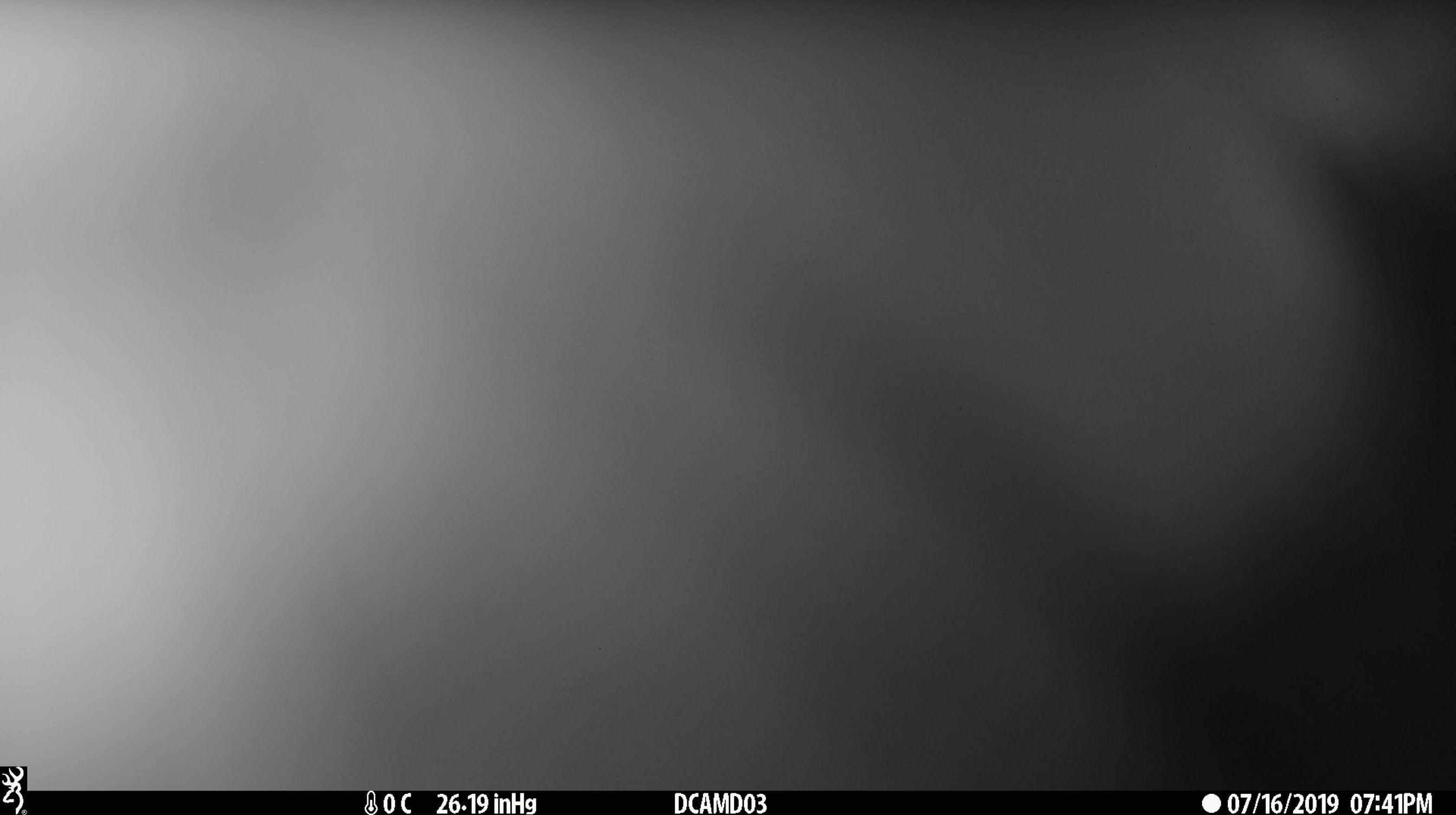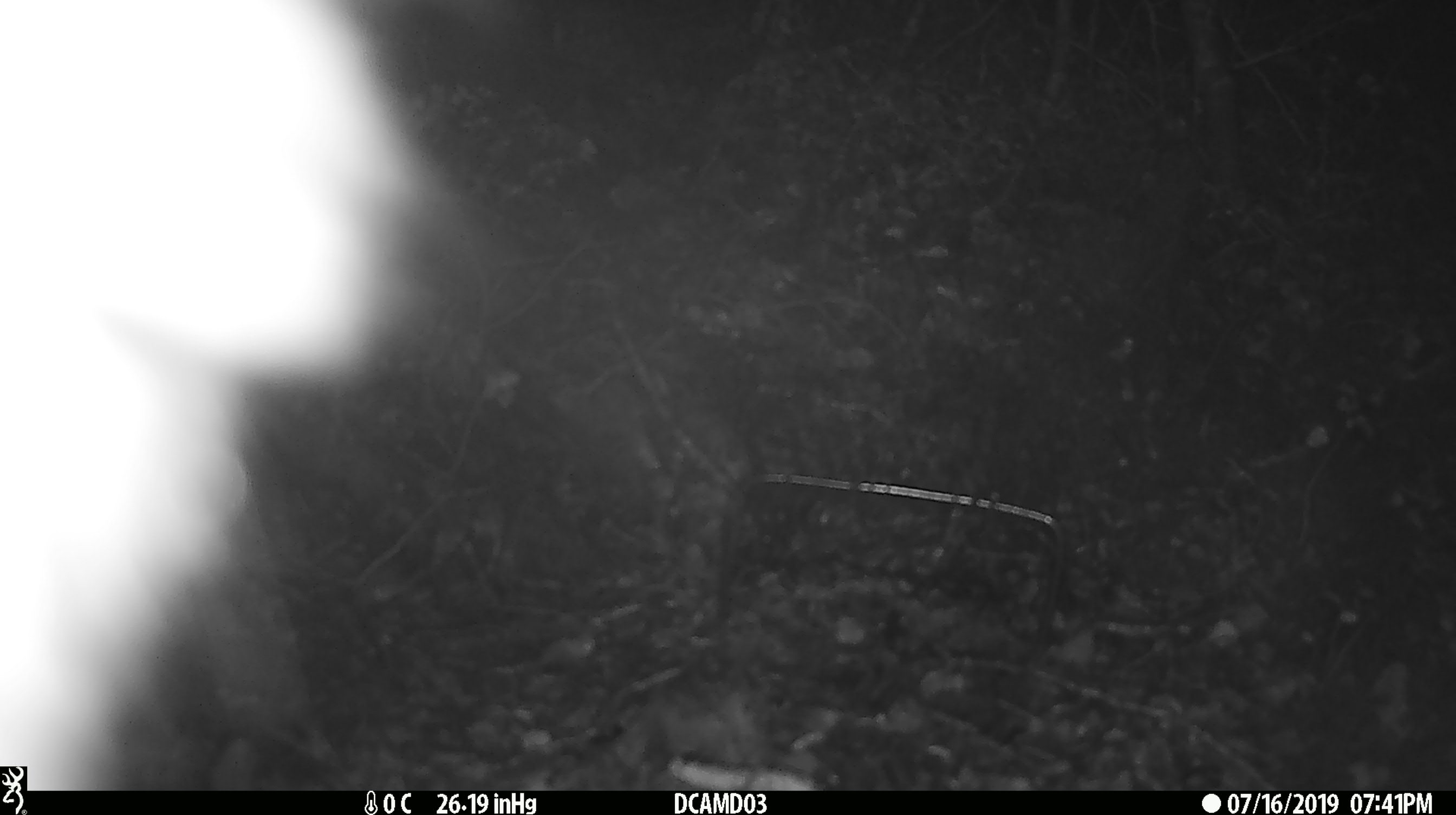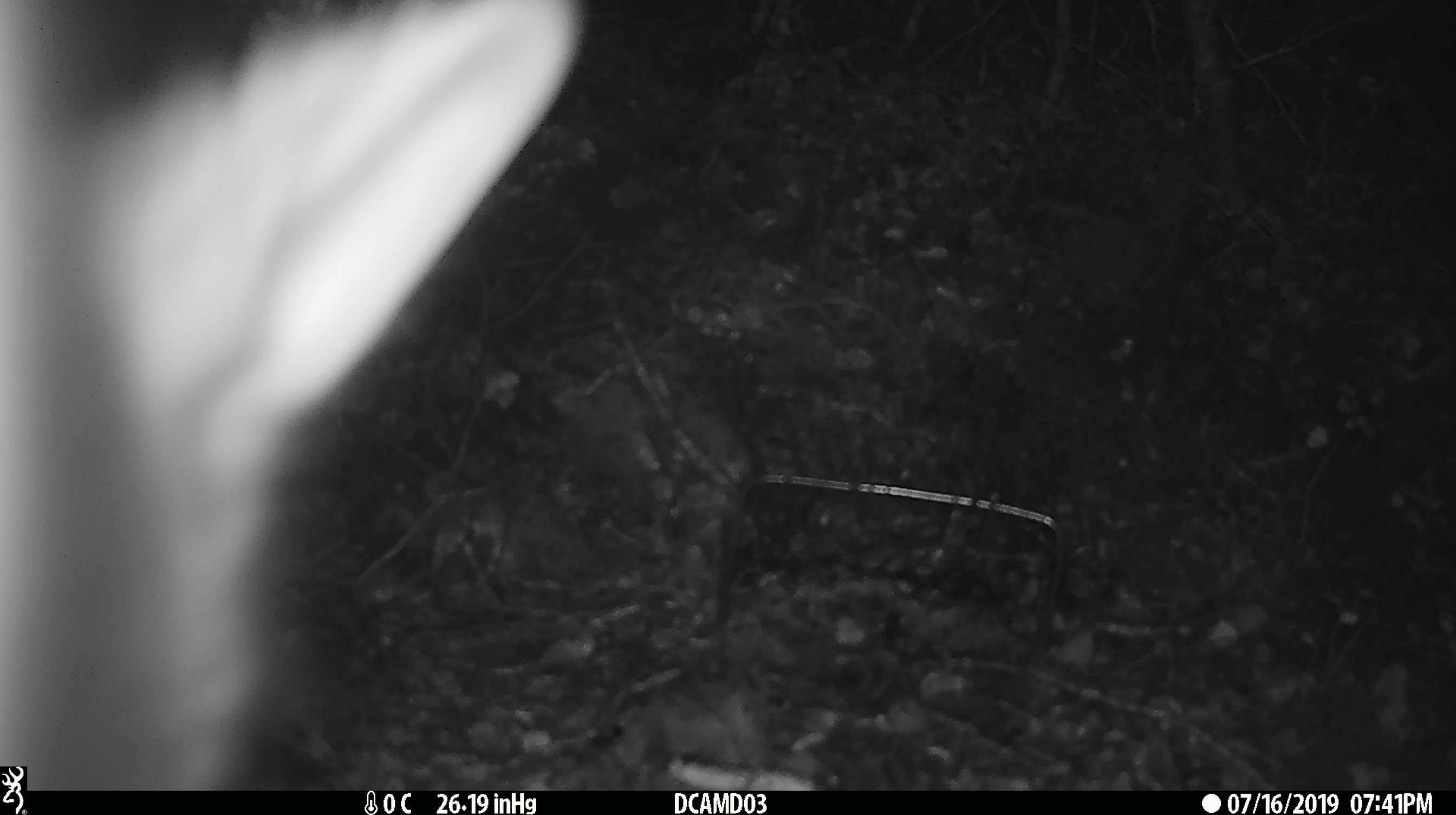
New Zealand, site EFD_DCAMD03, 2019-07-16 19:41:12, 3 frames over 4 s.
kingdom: Animalia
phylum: Chordata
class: Mammalia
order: Diprotodontia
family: Phalangeridae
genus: Trichosurus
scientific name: Trichosurus vulpecula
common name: common brushtail possum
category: possum